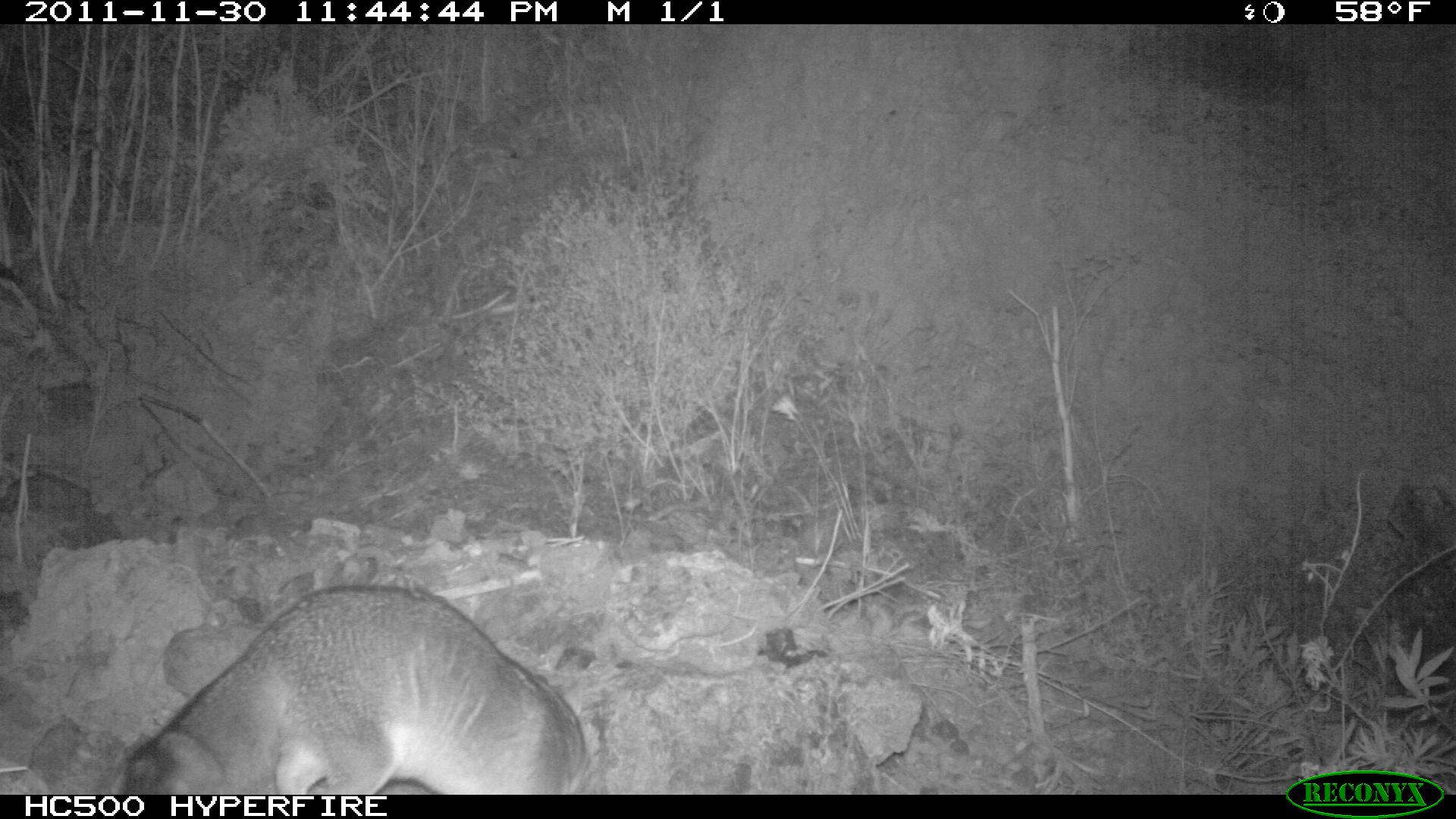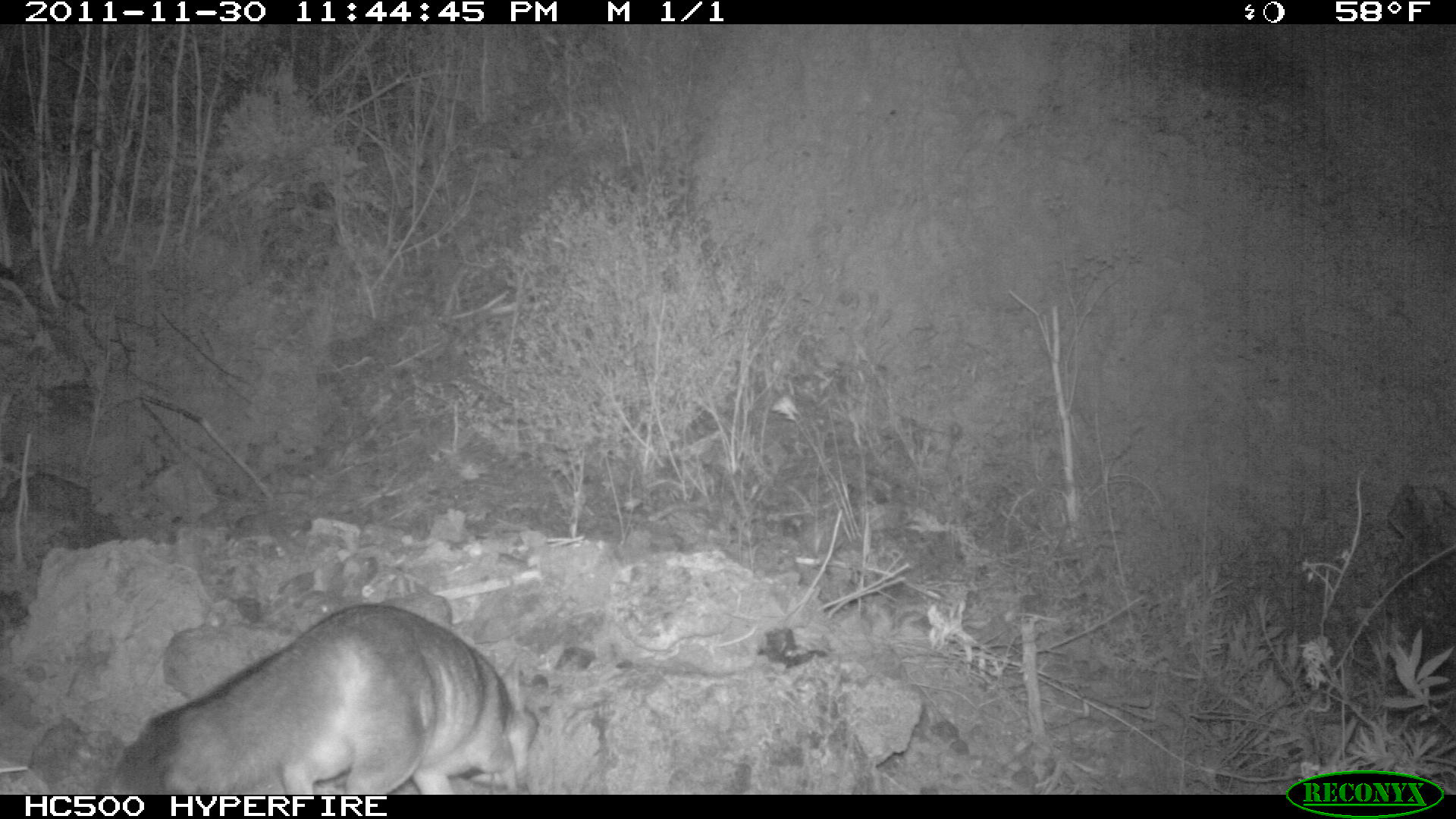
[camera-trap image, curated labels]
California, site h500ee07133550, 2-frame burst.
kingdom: Animalia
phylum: Chordata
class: Mammalia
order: Carnivora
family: Canidae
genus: Urocyon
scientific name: Urocyon littoralis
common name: island fox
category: fox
Fox (island fox) (Urocyon littoralis).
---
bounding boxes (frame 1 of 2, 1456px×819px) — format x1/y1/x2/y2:
fox: 106/580/588/793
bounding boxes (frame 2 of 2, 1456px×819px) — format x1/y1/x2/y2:
fox: 108/604/538/793